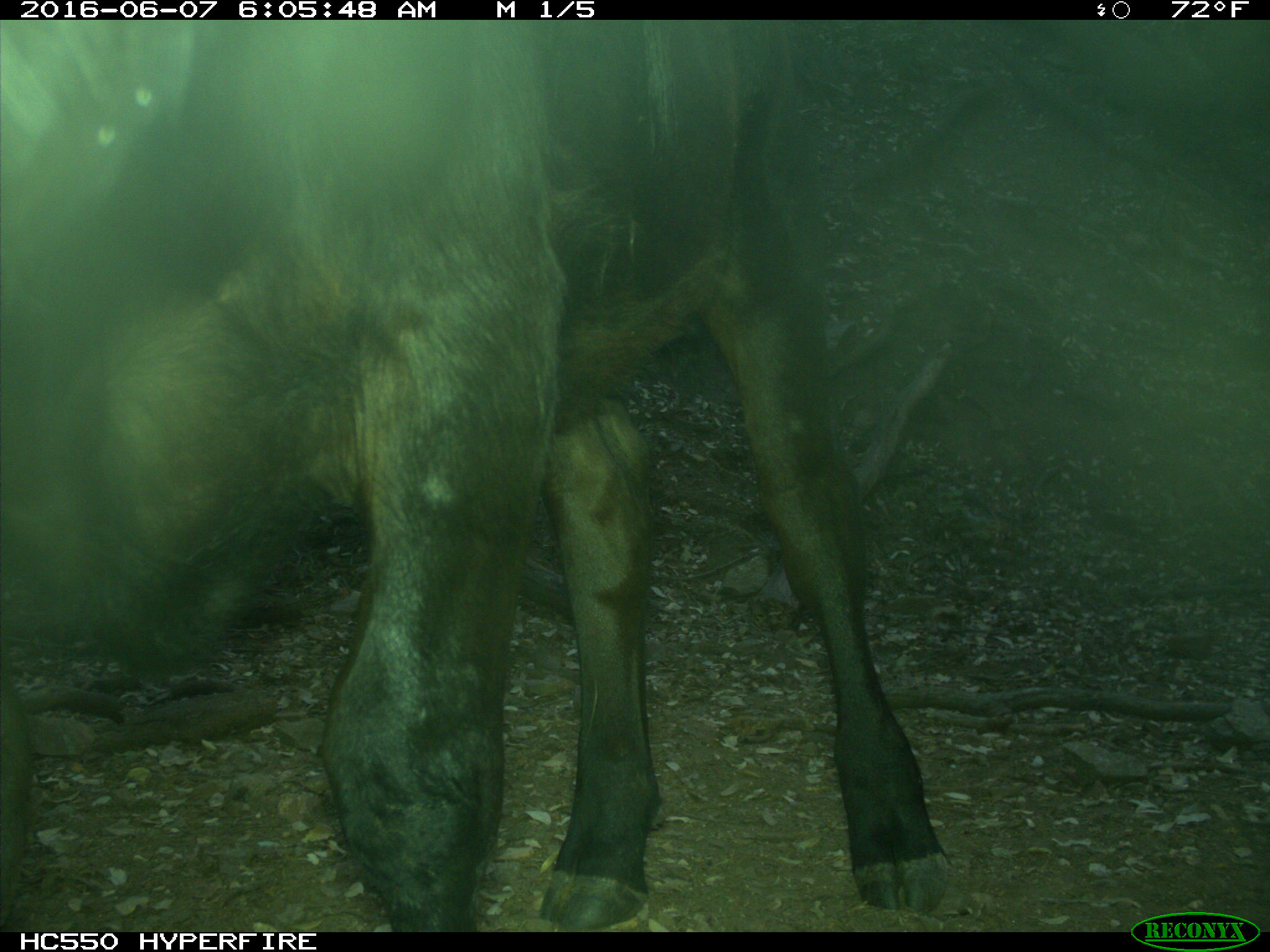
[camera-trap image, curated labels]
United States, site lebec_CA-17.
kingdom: Animalia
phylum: Chordata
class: Mammalia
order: Artiodactyla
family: Bovidae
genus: Bos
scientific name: Bos taurus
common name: domestic cow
Bos taurus (domestic cow).